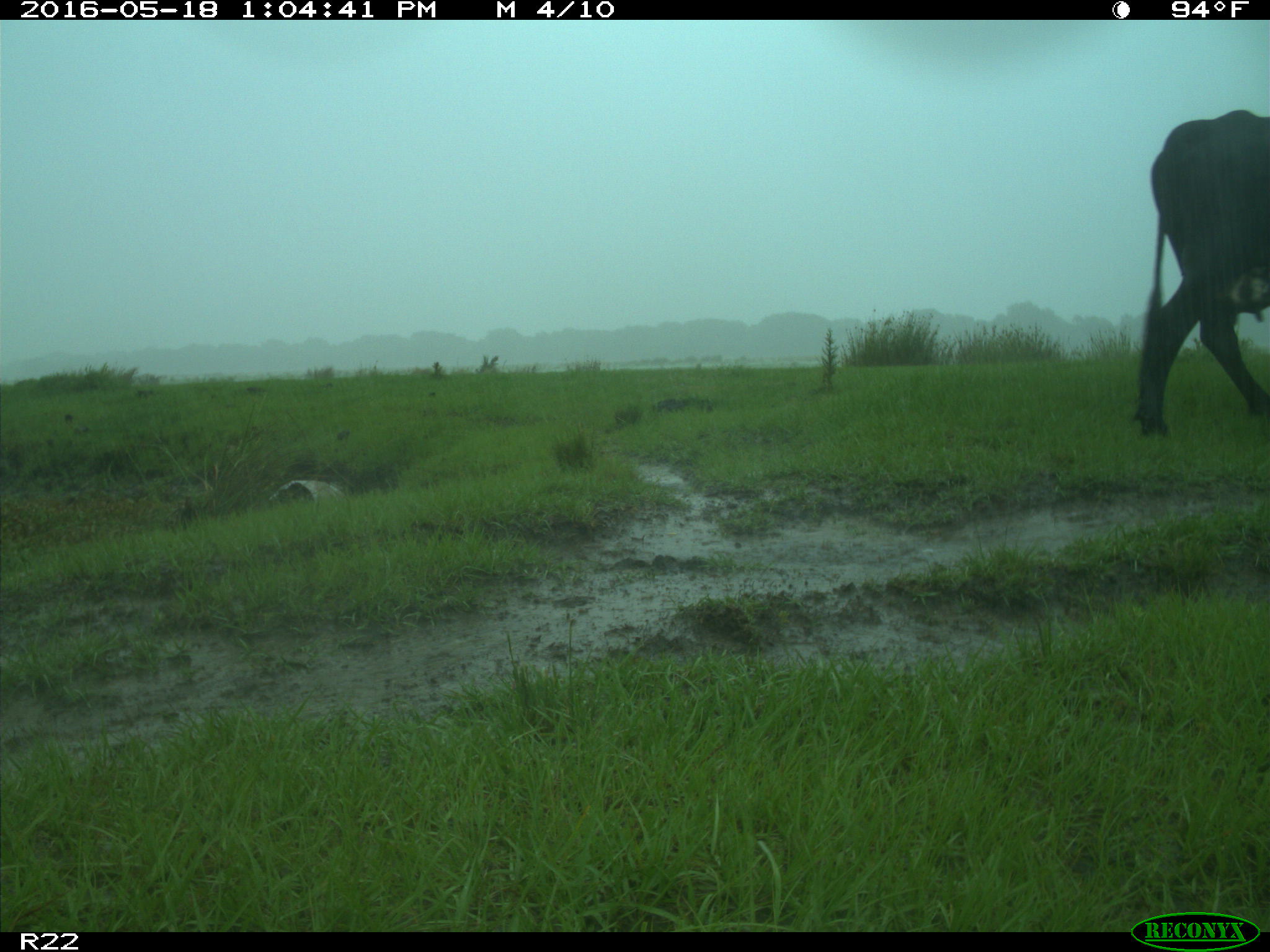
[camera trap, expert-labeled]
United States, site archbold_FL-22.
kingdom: Animalia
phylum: Chordata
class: Mammalia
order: Artiodactyla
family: Bovidae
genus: Bos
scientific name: Bos taurus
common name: domestic cow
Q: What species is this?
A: Bos taurus (domestic cow).